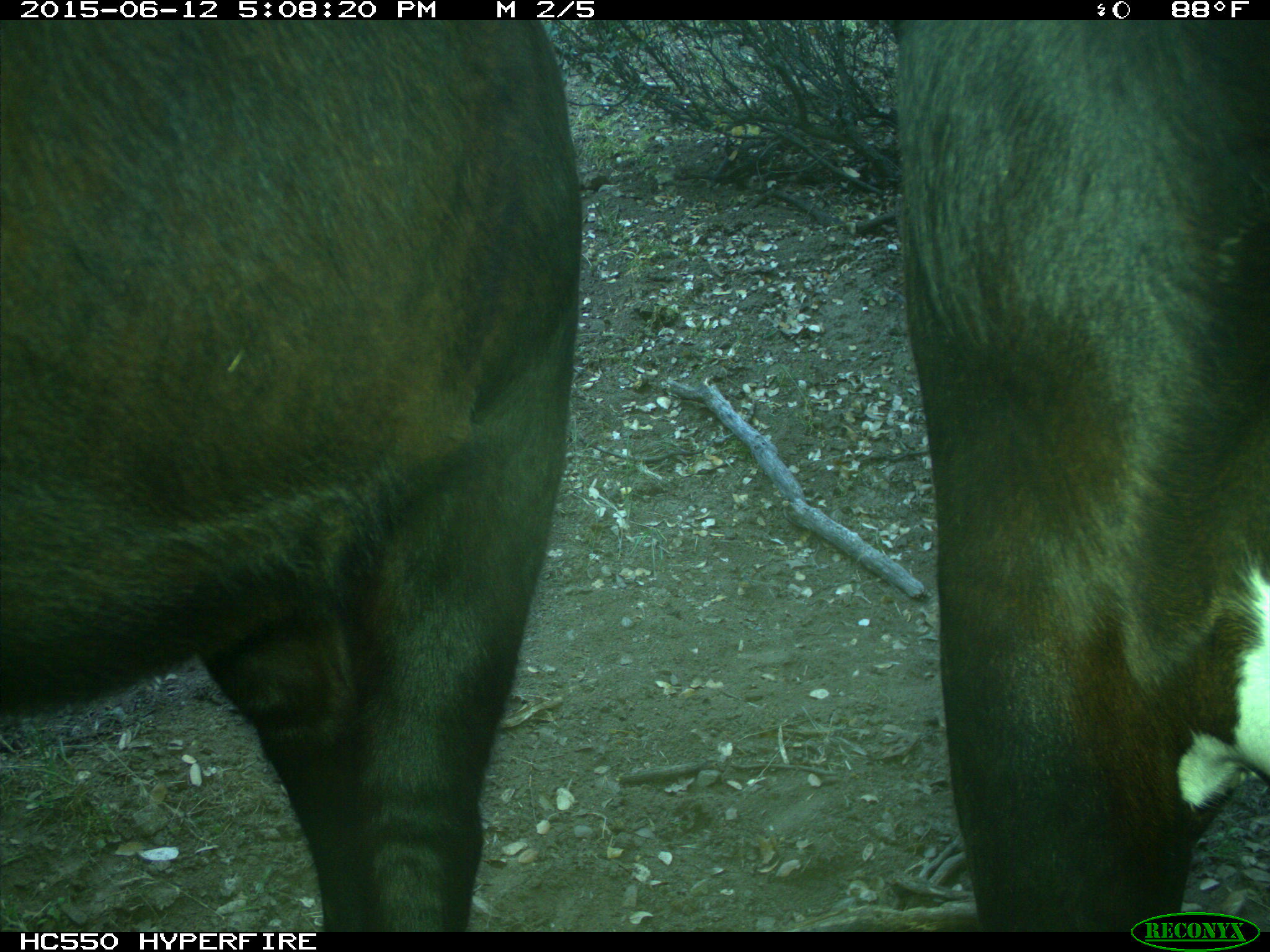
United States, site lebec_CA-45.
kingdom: Animalia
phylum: Chordata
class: Mammalia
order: Artiodactyla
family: Bovidae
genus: Bos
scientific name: Bos taurus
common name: domestic cow